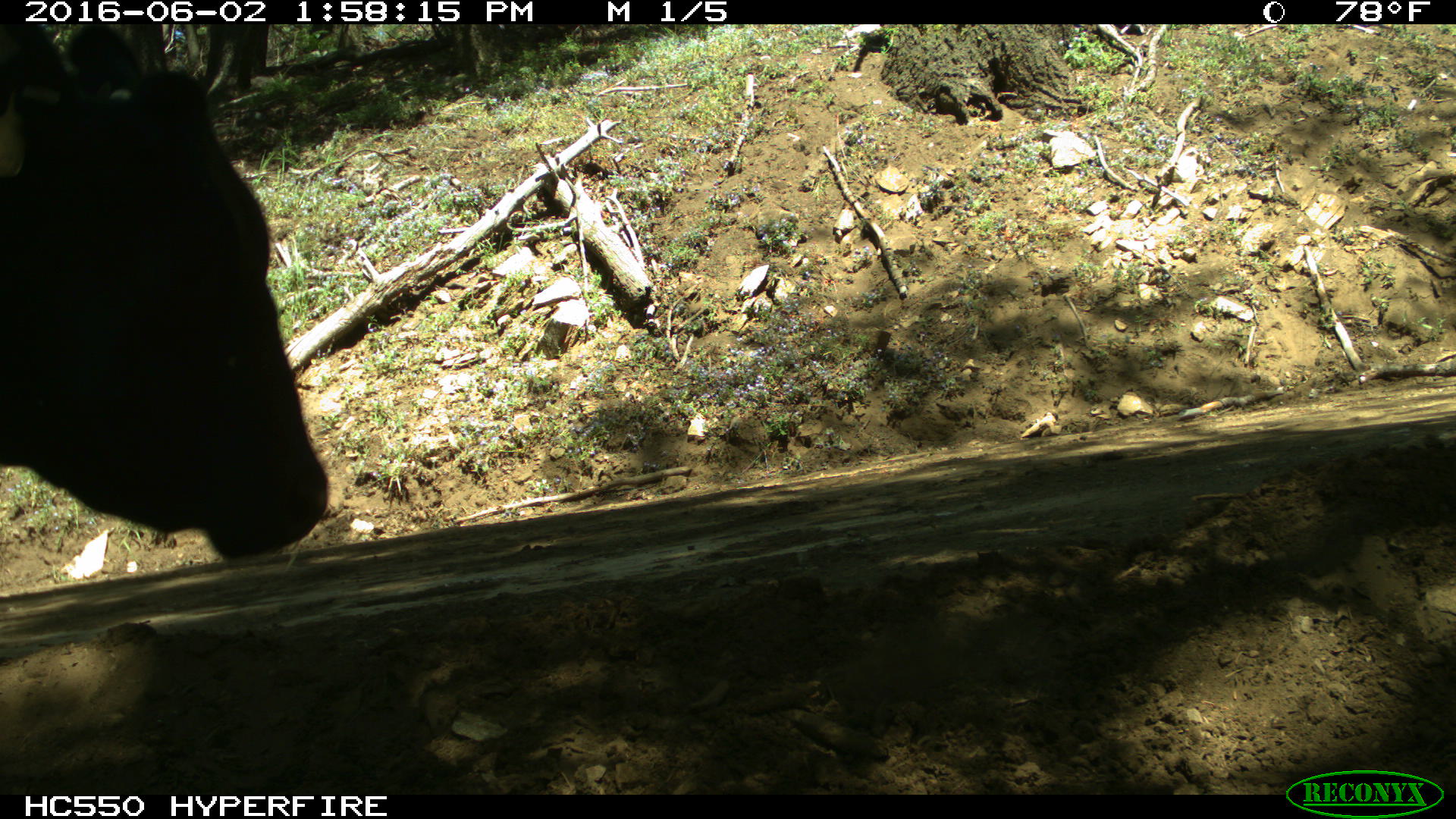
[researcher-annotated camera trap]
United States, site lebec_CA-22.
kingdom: Animalia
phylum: Chordata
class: Mammalia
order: Artiodactyla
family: Bovidae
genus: Bos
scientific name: Bos taurus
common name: domestic cow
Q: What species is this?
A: Bos taurus (domestic cow).